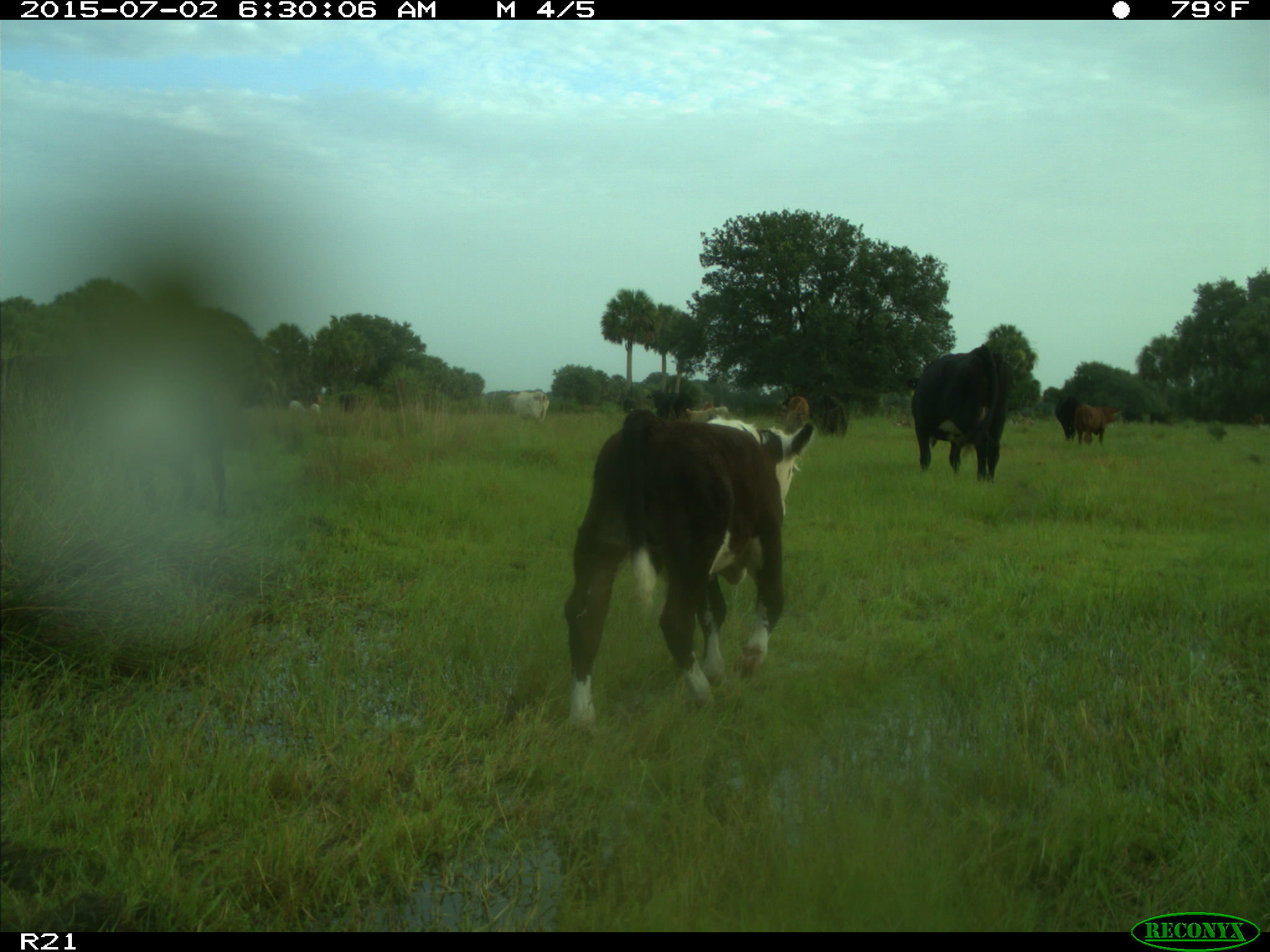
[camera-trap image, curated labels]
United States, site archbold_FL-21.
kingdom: Animalia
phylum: Chordata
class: Mammalia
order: Artiodactyla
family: Bovidae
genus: Bos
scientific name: Bos taurus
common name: domestic cow